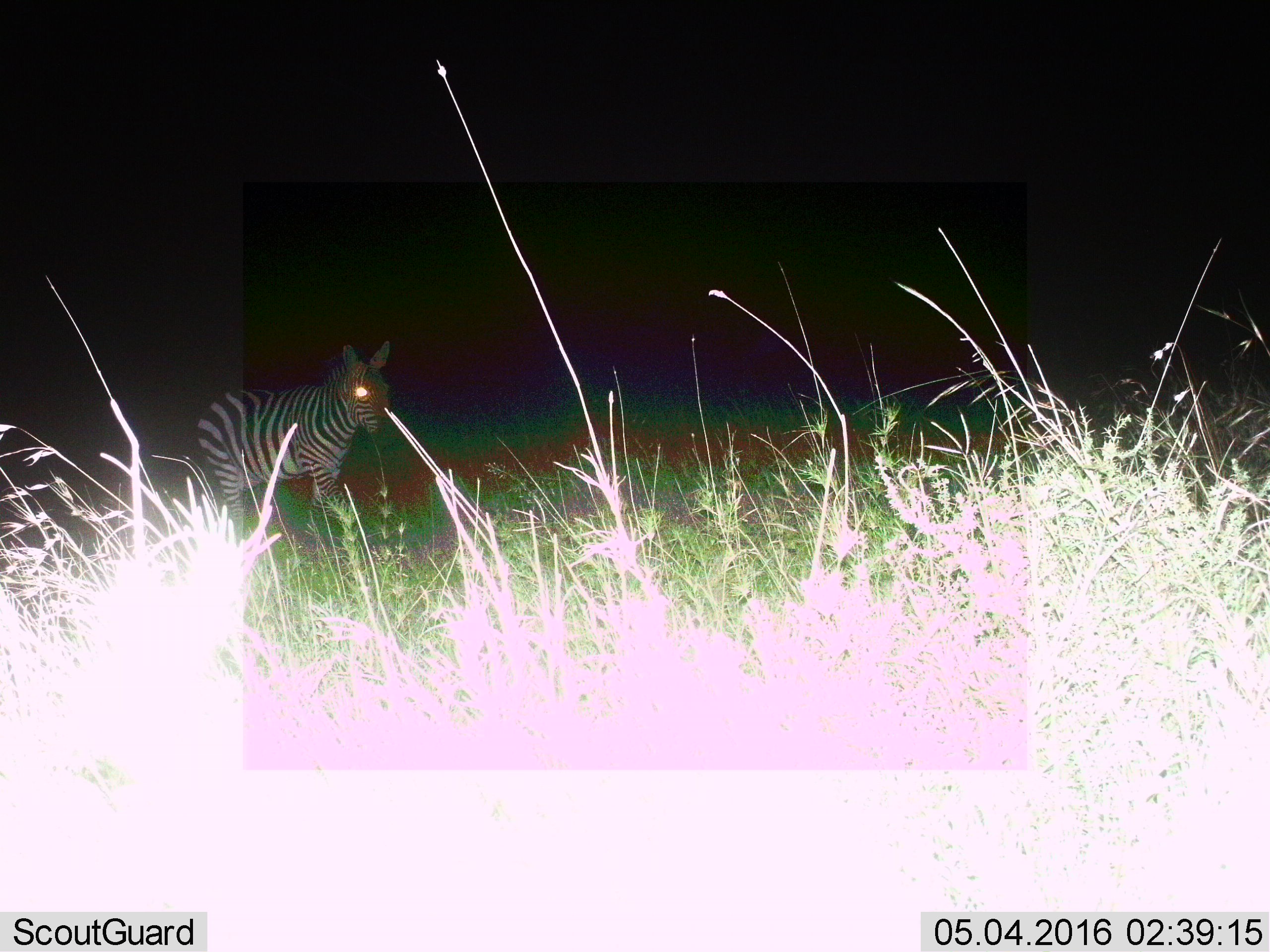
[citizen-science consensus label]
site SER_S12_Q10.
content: unidentified animal